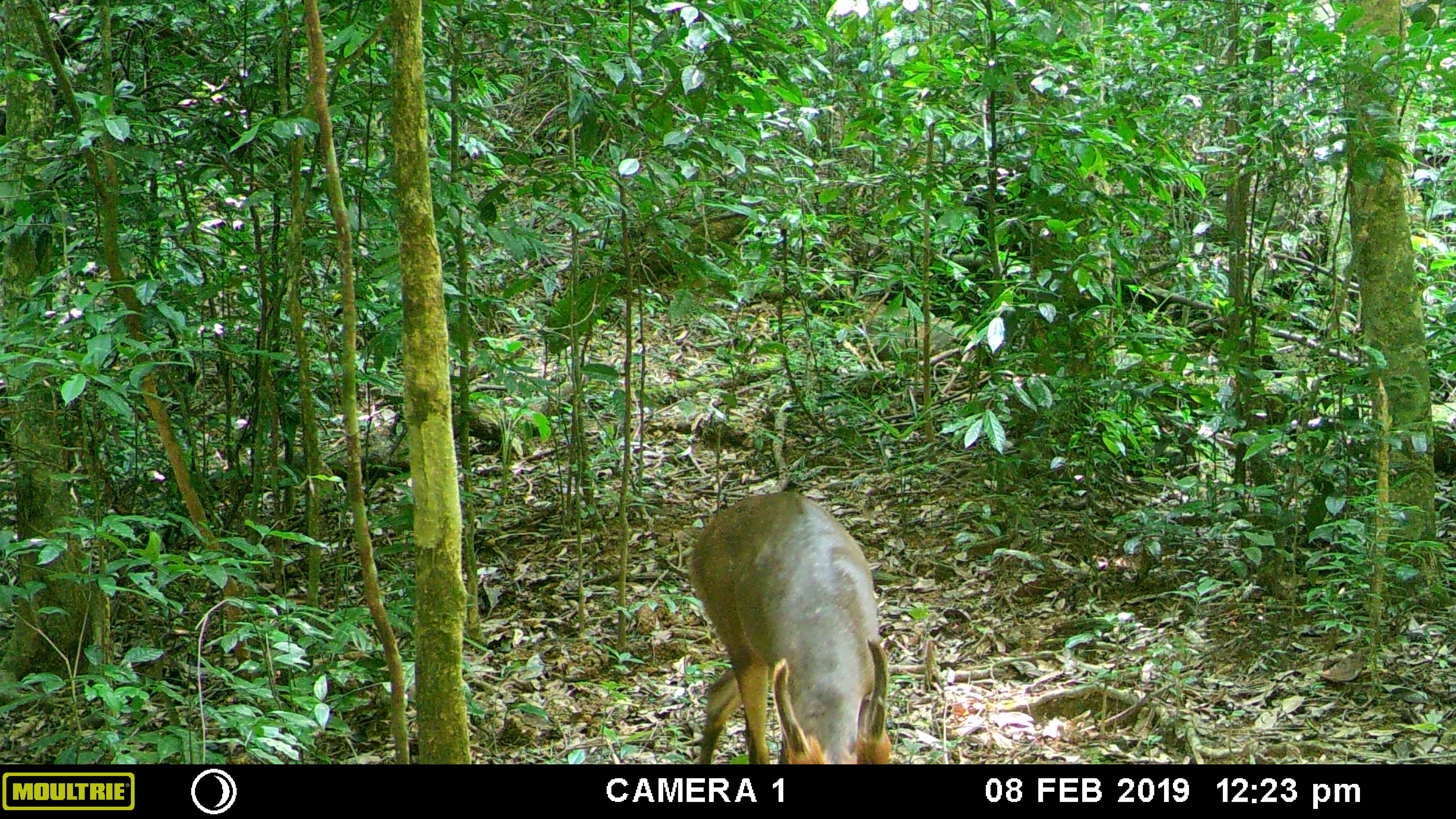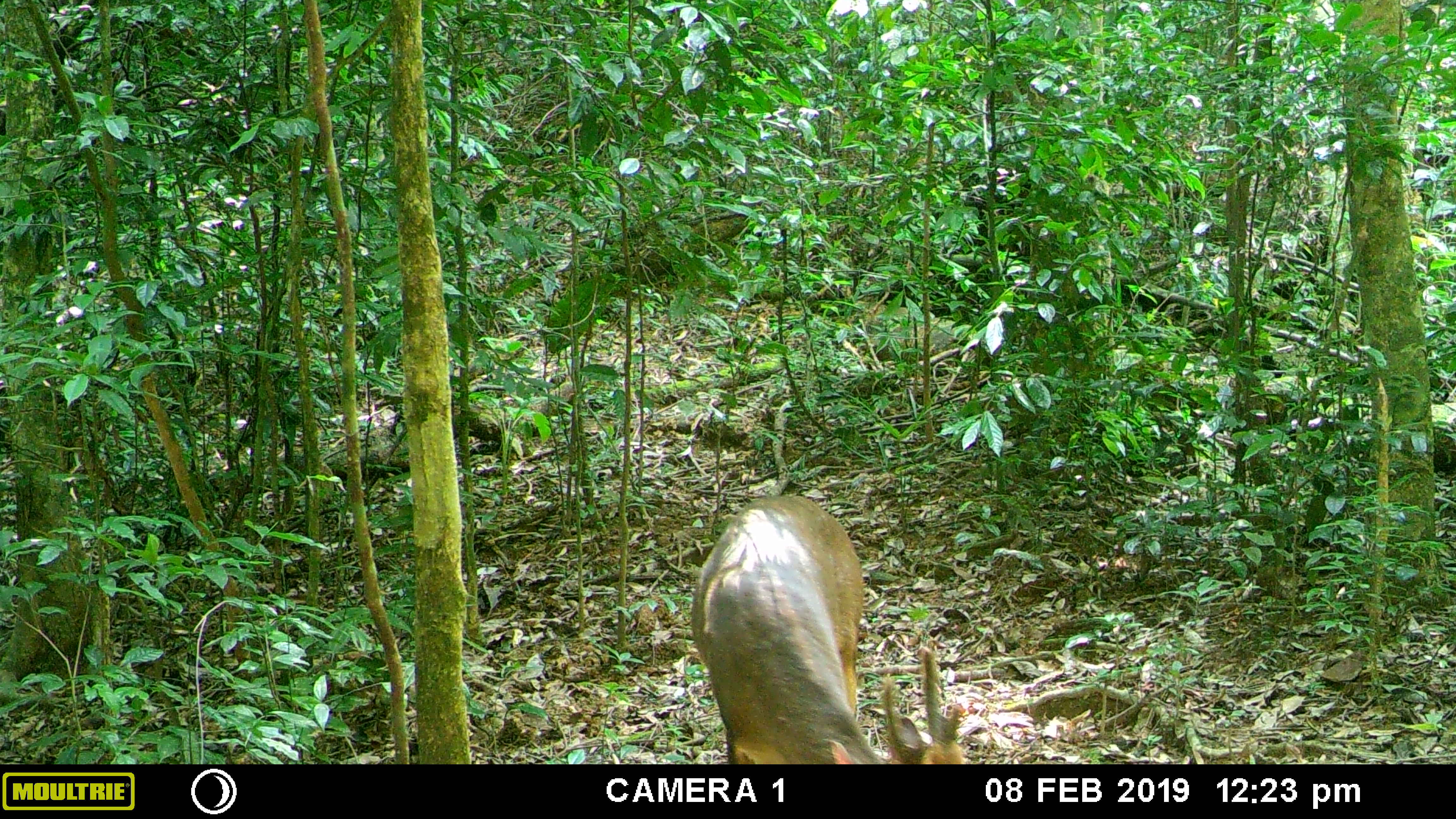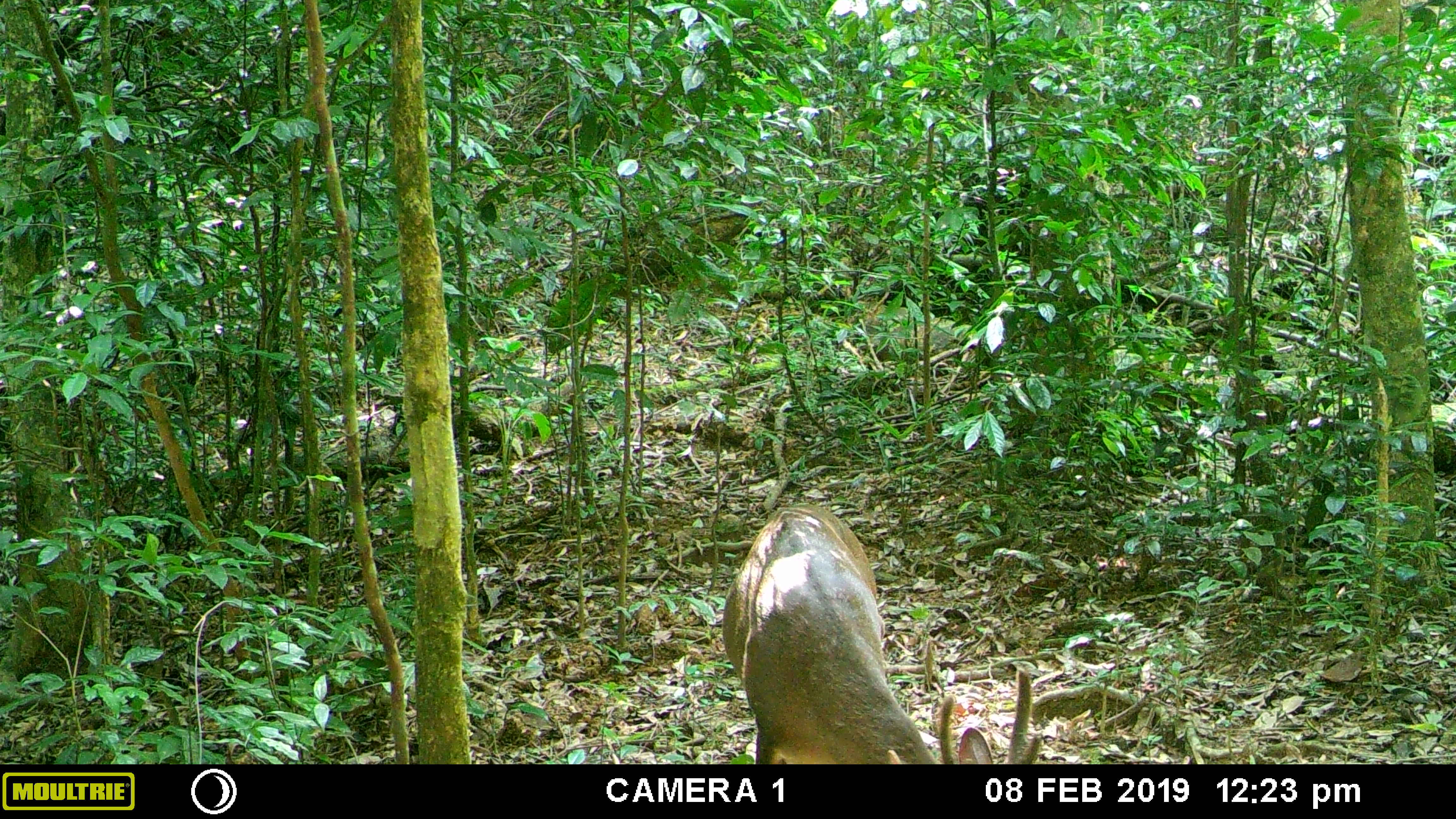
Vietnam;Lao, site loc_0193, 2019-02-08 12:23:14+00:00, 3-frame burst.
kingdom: Animalia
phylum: Chordata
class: Mammalia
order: Artiodactyla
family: Cervidae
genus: Muntiacus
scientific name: Muntiacus vuquangensis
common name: large-antlered muntjac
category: large antlered muntjac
Large antlered muntjac (large-antlered muntjac) (Muntiacus vuquangensis). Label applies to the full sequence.